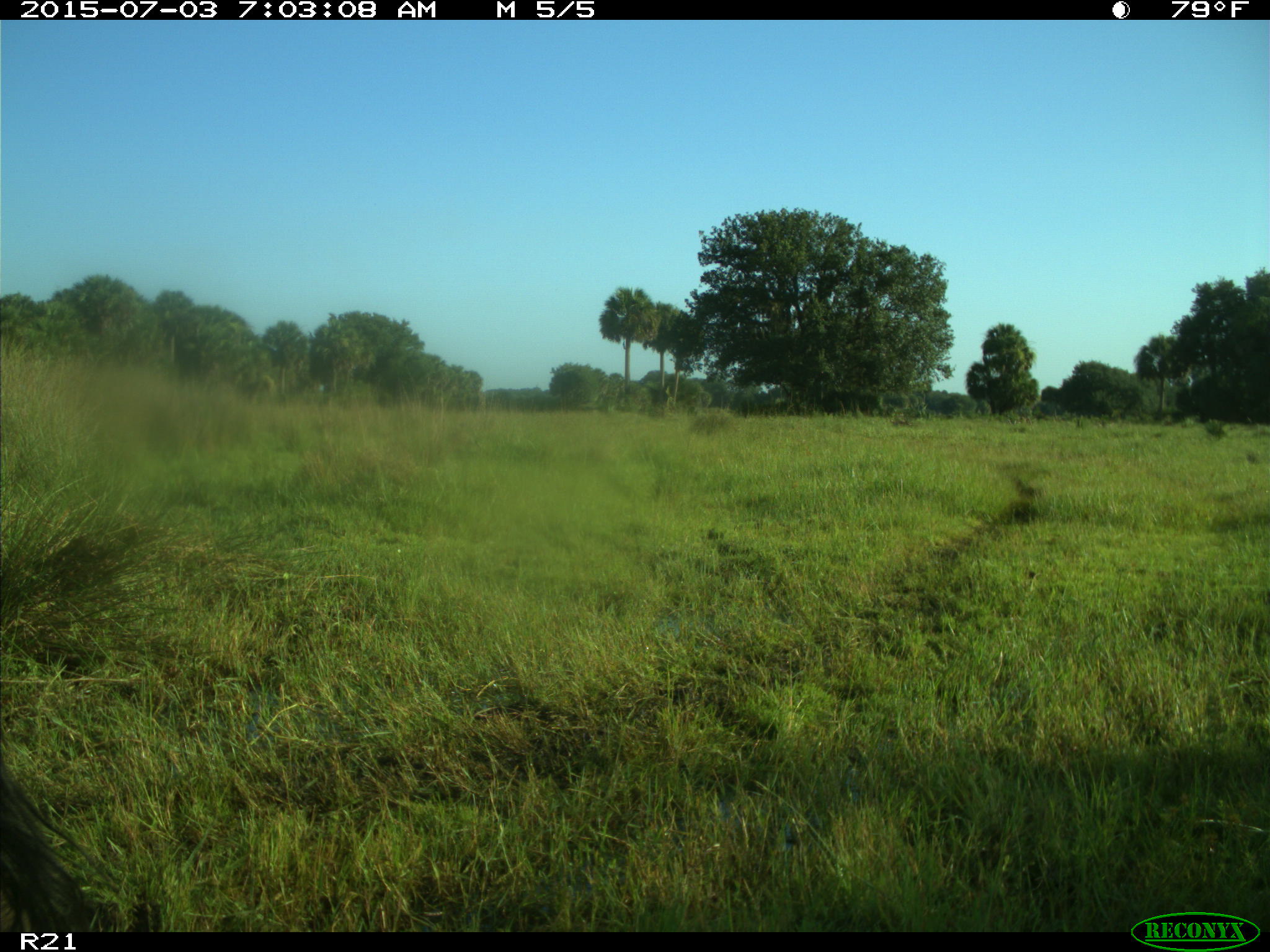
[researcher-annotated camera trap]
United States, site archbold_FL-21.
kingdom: Animalia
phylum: Chordata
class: Mammalia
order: Artiodactyla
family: Bovidae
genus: Bos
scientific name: Bos taurus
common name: domestic cow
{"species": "Bos taurus (domestic cow)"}